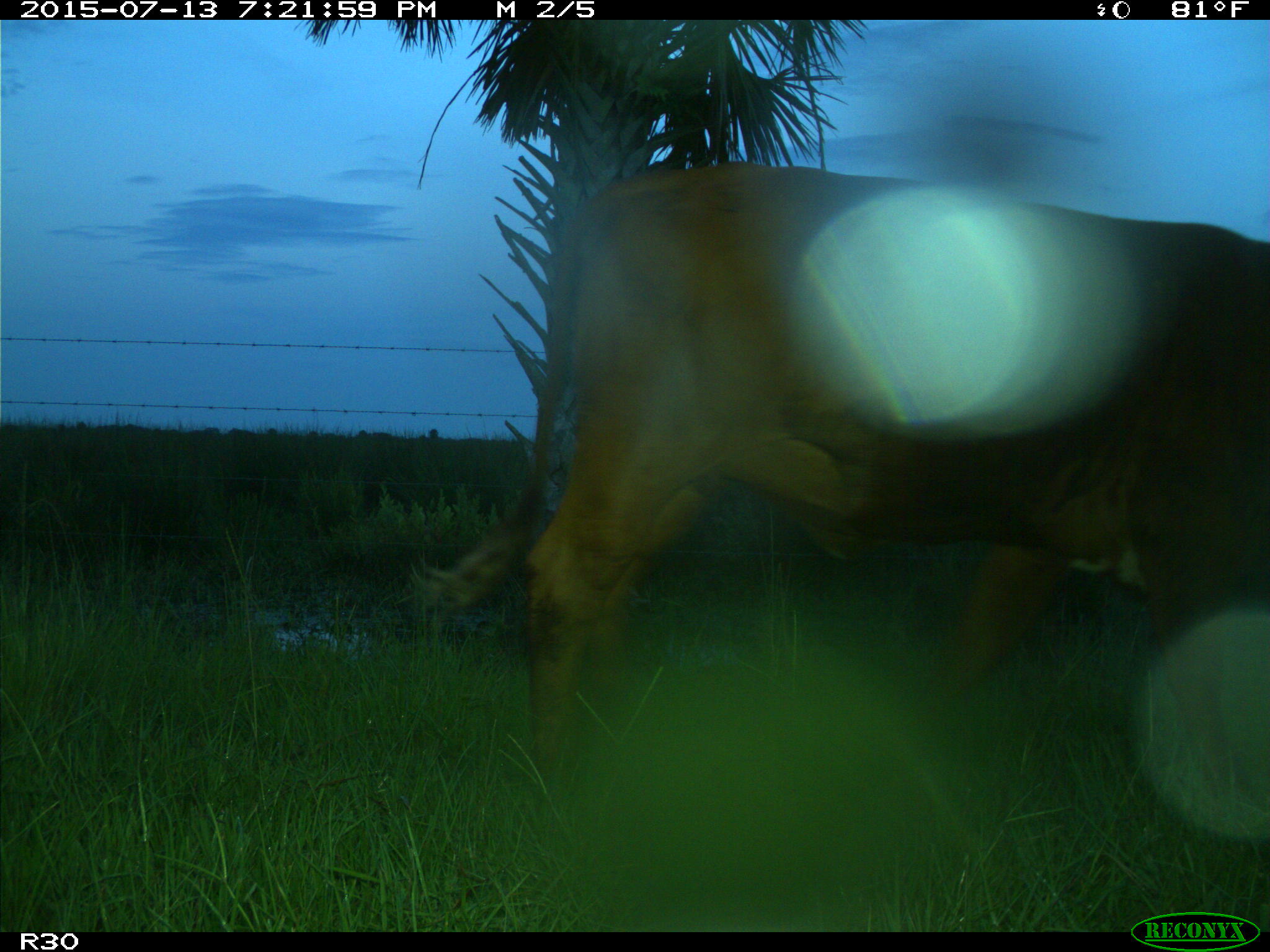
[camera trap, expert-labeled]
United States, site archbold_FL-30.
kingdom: Animalia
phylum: Chordata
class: Mammalia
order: Artiodactyla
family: Bovidae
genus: Bos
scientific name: Bos taurus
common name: domestic cow